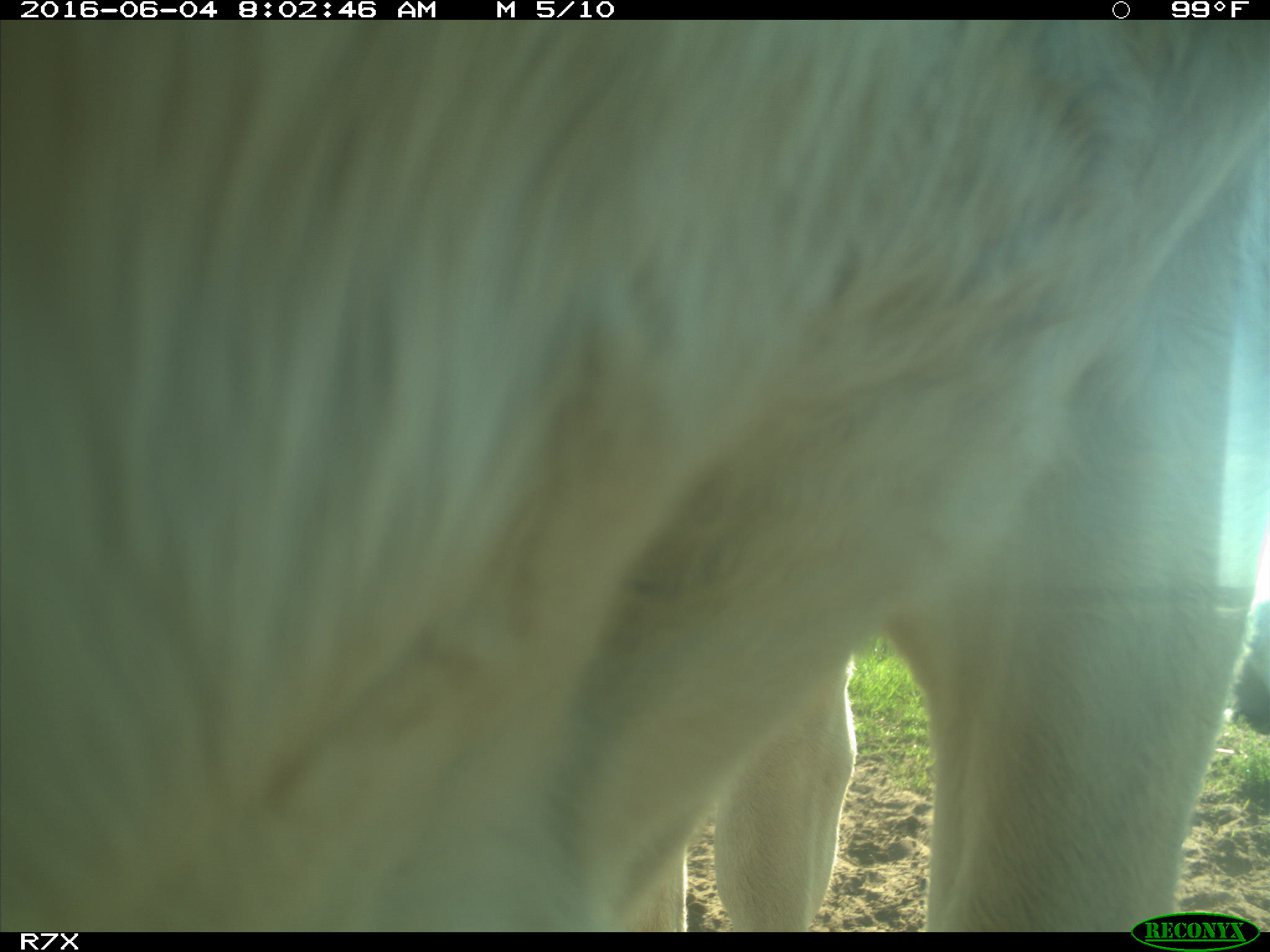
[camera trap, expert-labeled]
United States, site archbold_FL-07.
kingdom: Animalia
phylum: Chordata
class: Mammalia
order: Artiodactyla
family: Bovidae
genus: Bos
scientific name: Bos taurus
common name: domestic cow